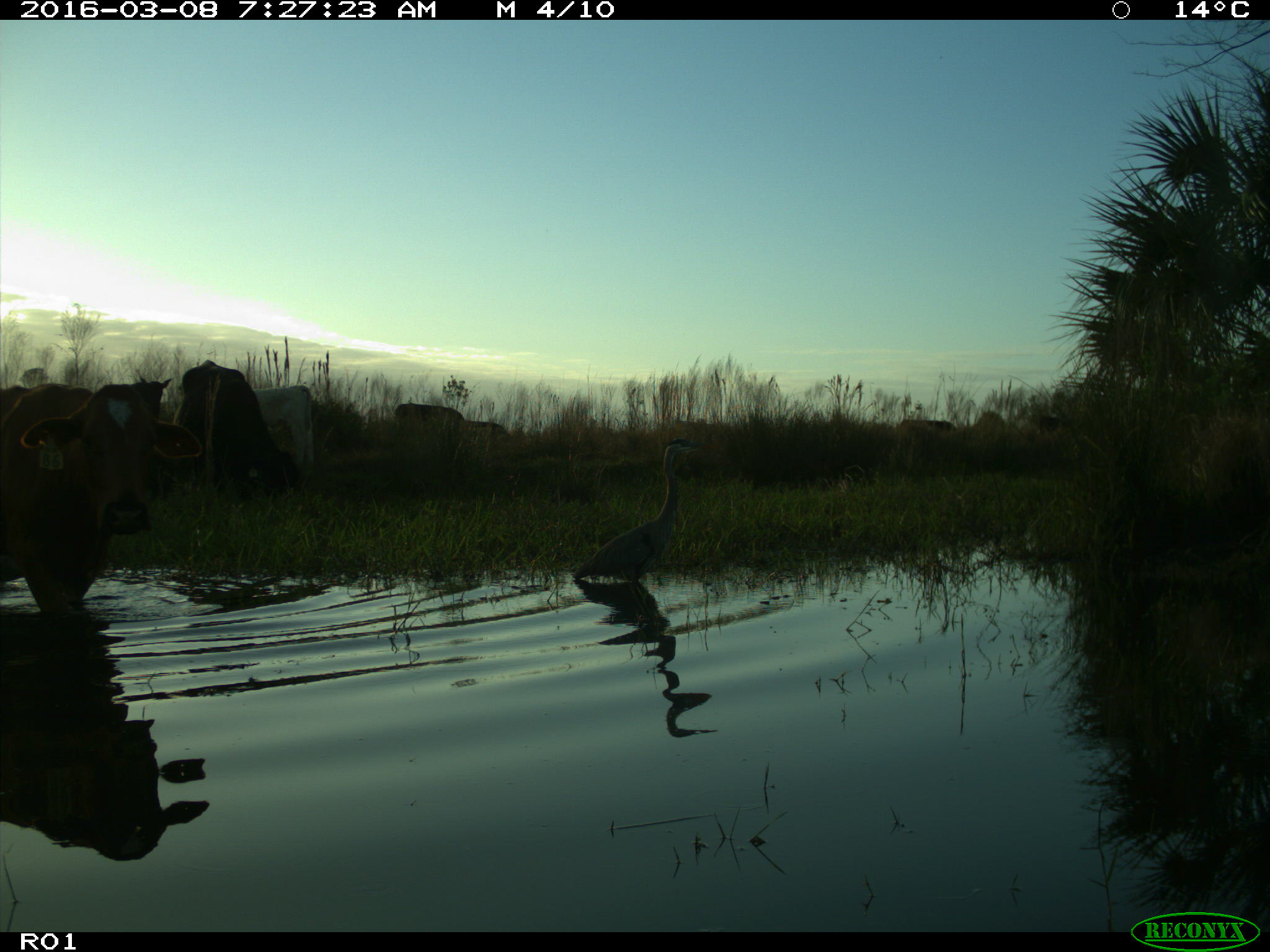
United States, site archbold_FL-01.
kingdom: Animalia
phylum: Chordata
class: Mammalia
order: Artiodactyla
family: Bovidae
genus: Bos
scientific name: Bos taurus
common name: domestic cow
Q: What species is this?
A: Bos taurus (domestic cow).